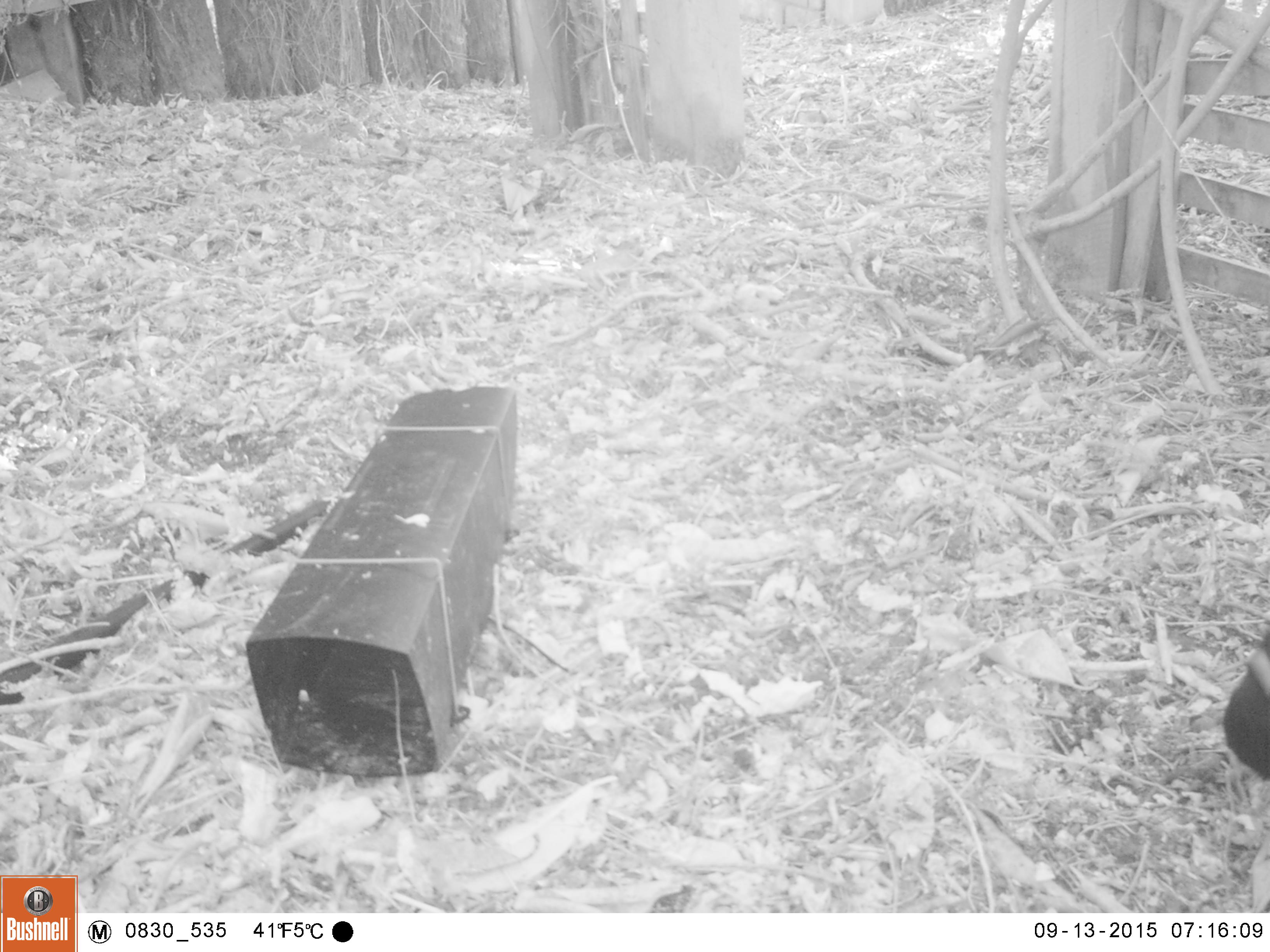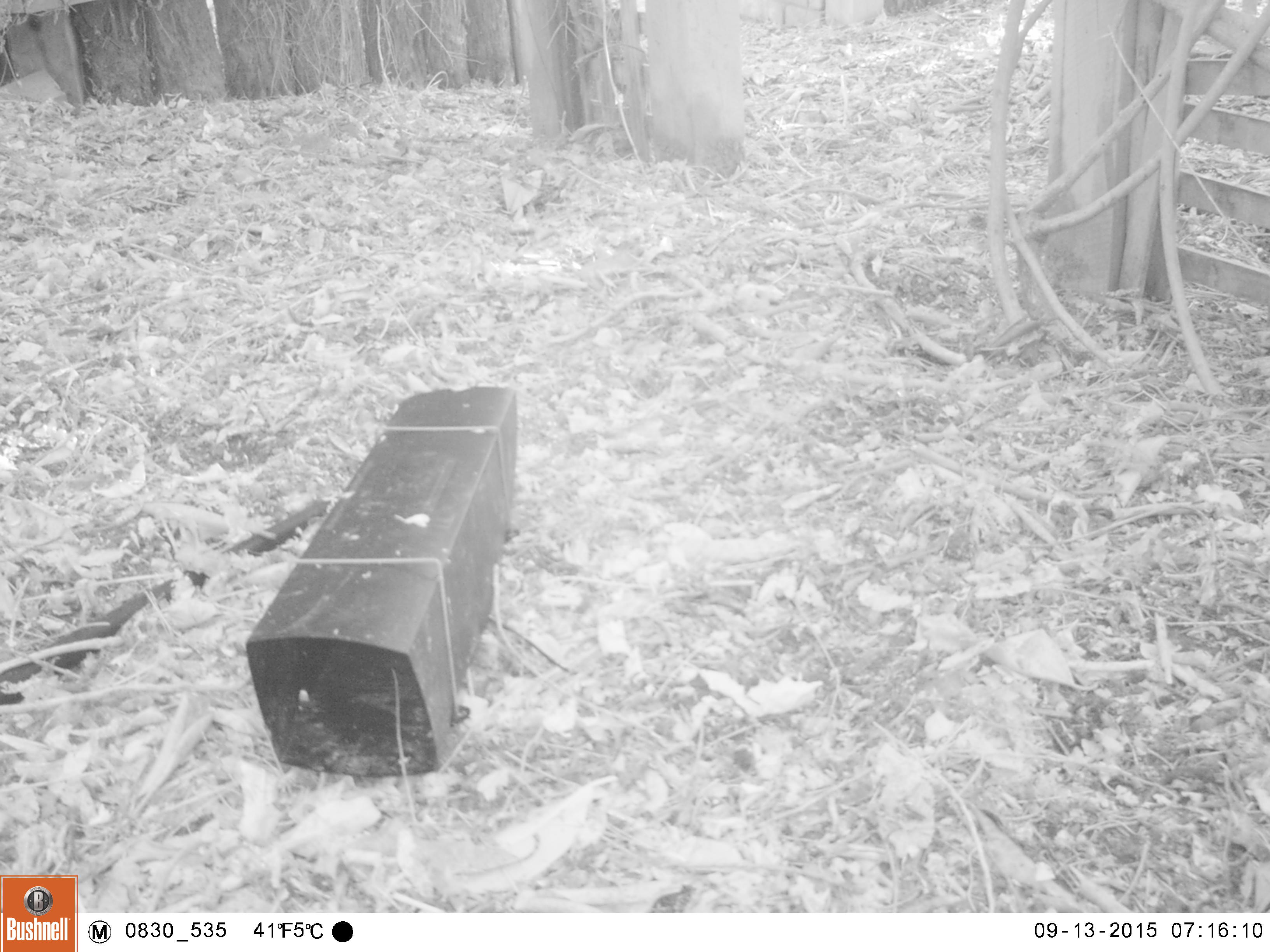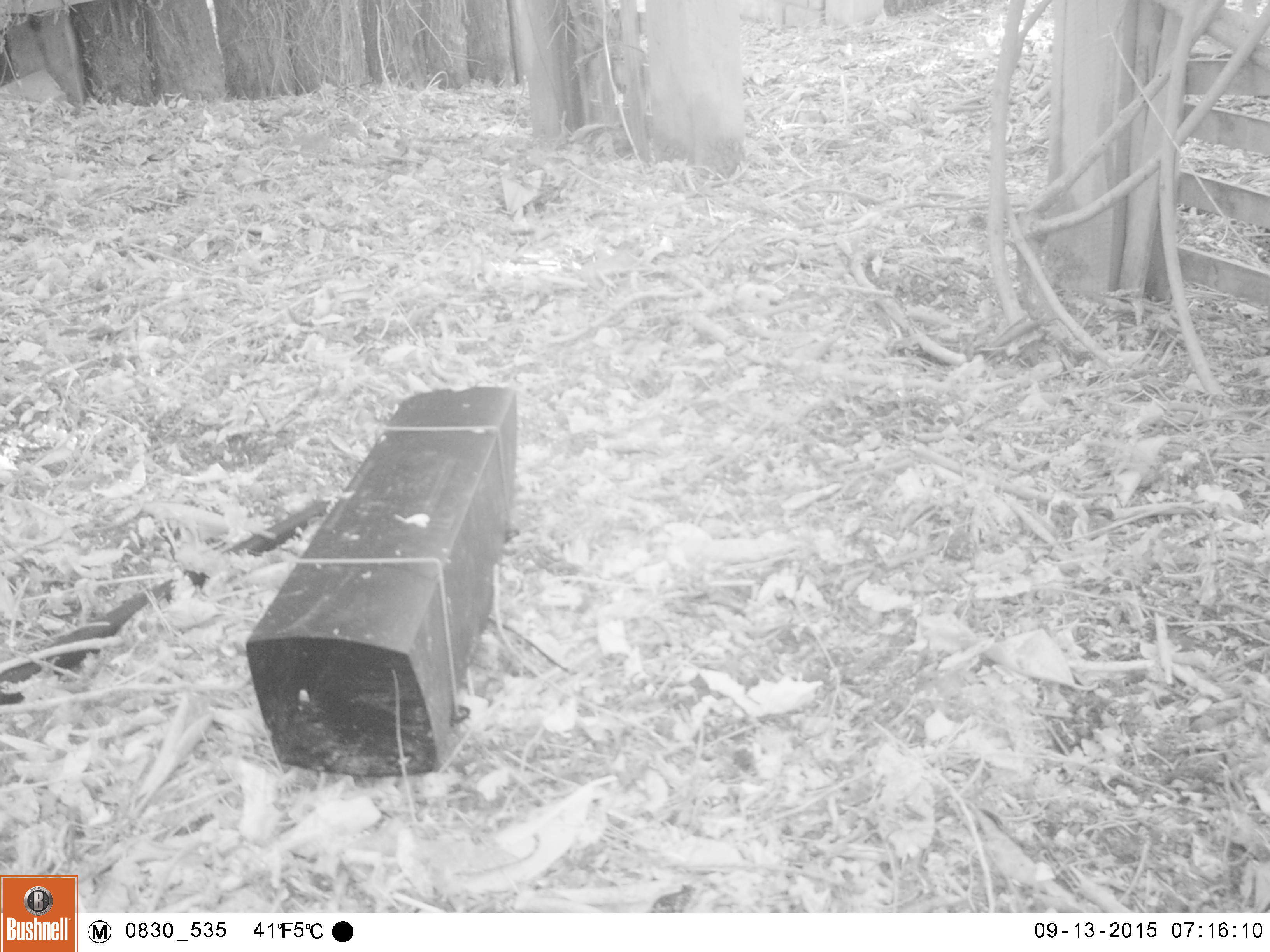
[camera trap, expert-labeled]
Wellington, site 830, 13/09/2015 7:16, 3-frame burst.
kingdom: Animalia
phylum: Chordata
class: Aves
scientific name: Aves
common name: bird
Bird (Aves).